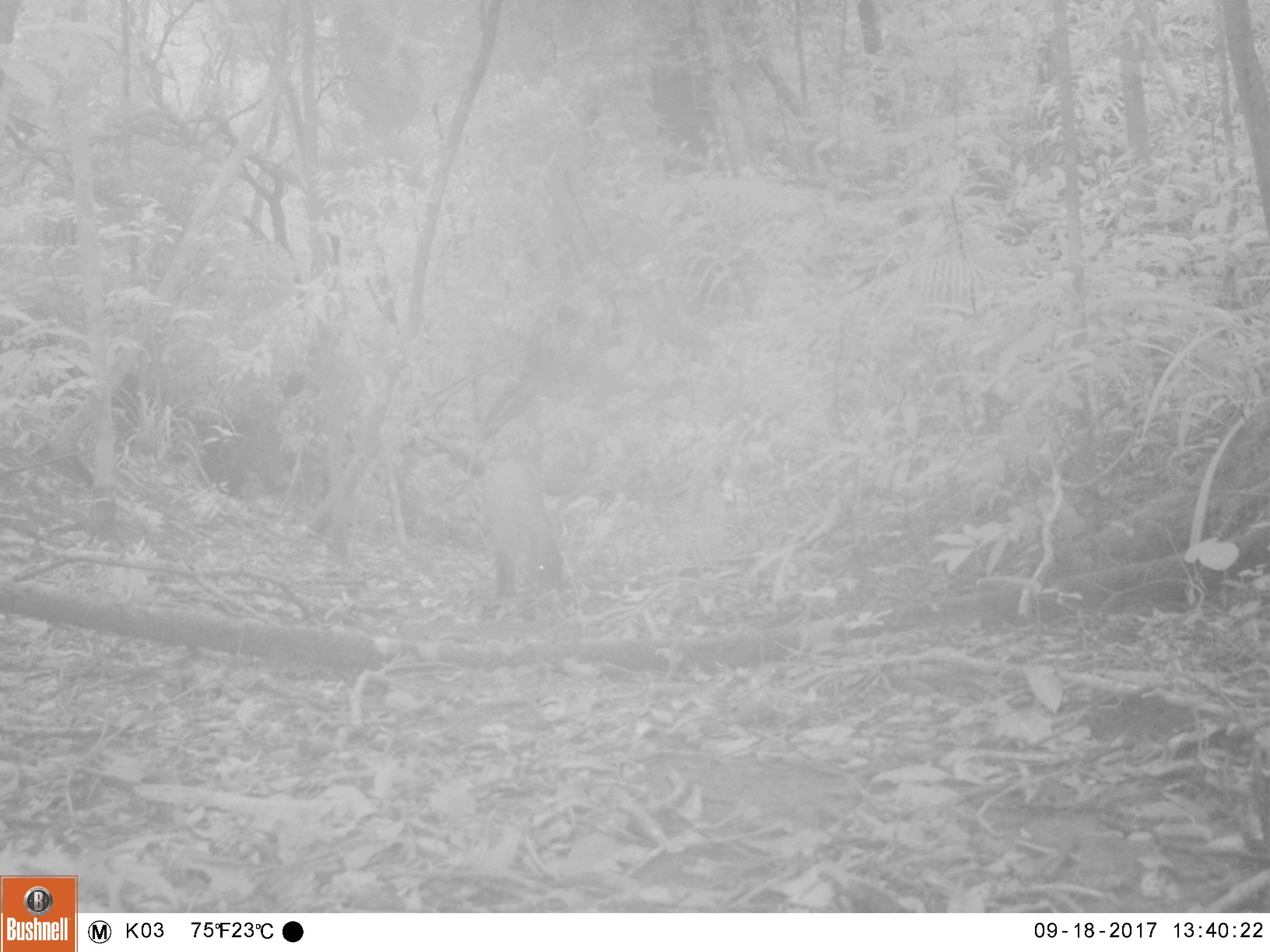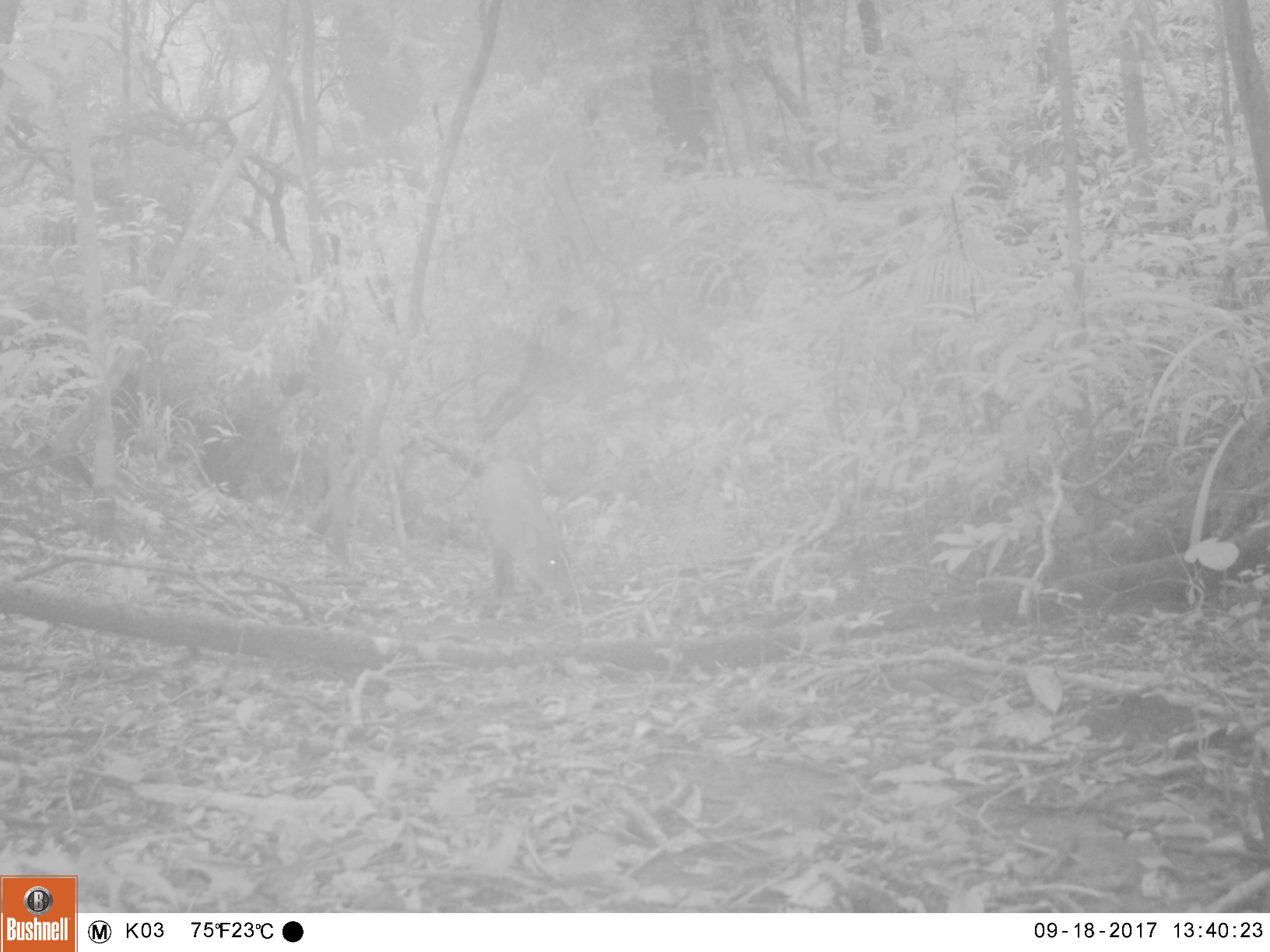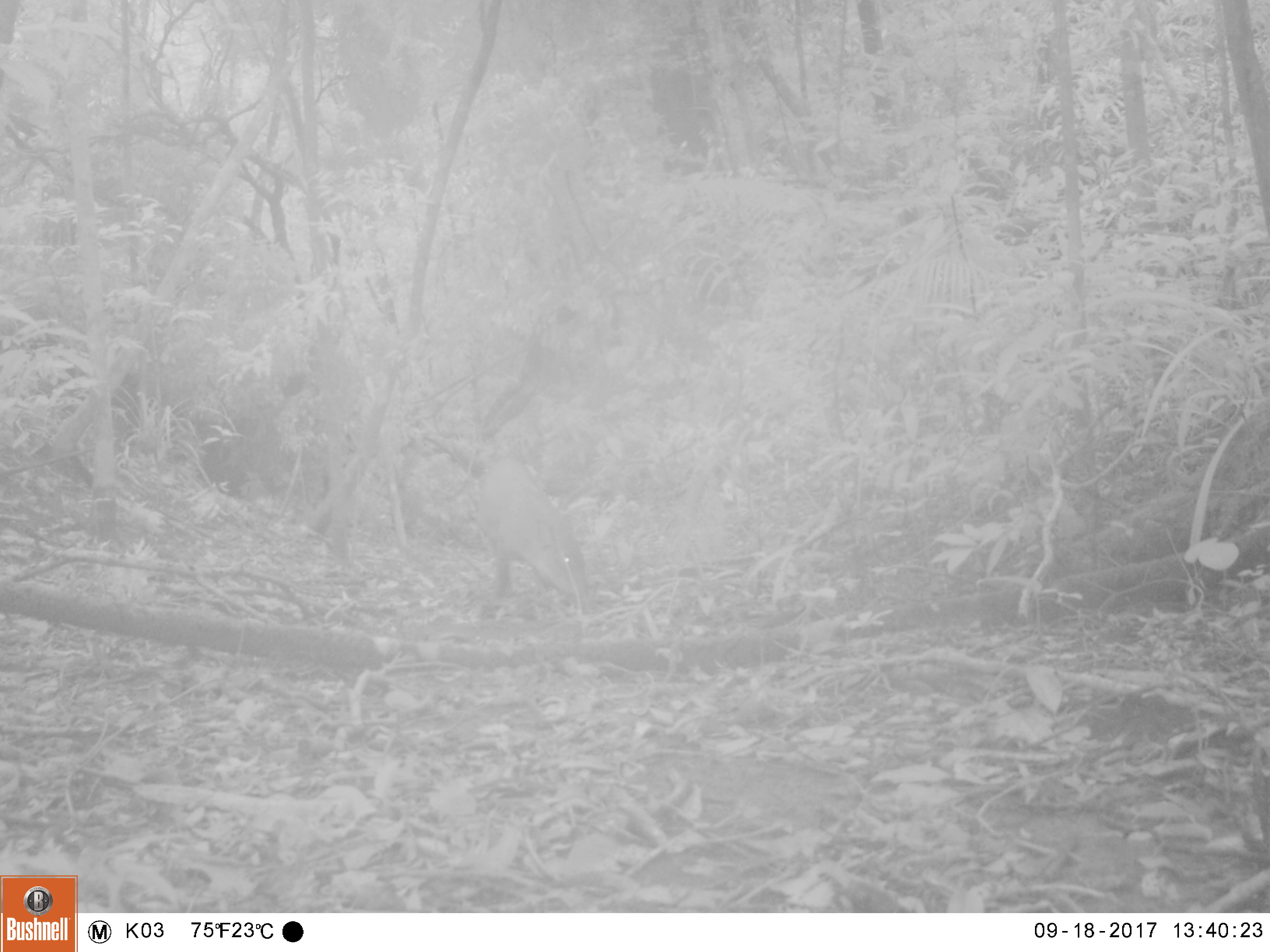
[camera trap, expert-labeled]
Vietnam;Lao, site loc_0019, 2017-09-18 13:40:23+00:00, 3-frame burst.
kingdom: Animalia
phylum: Chordata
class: Mammalia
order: Artiodactyla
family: Suidae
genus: Sus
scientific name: Sus scrofa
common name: eurasian wild pig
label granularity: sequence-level